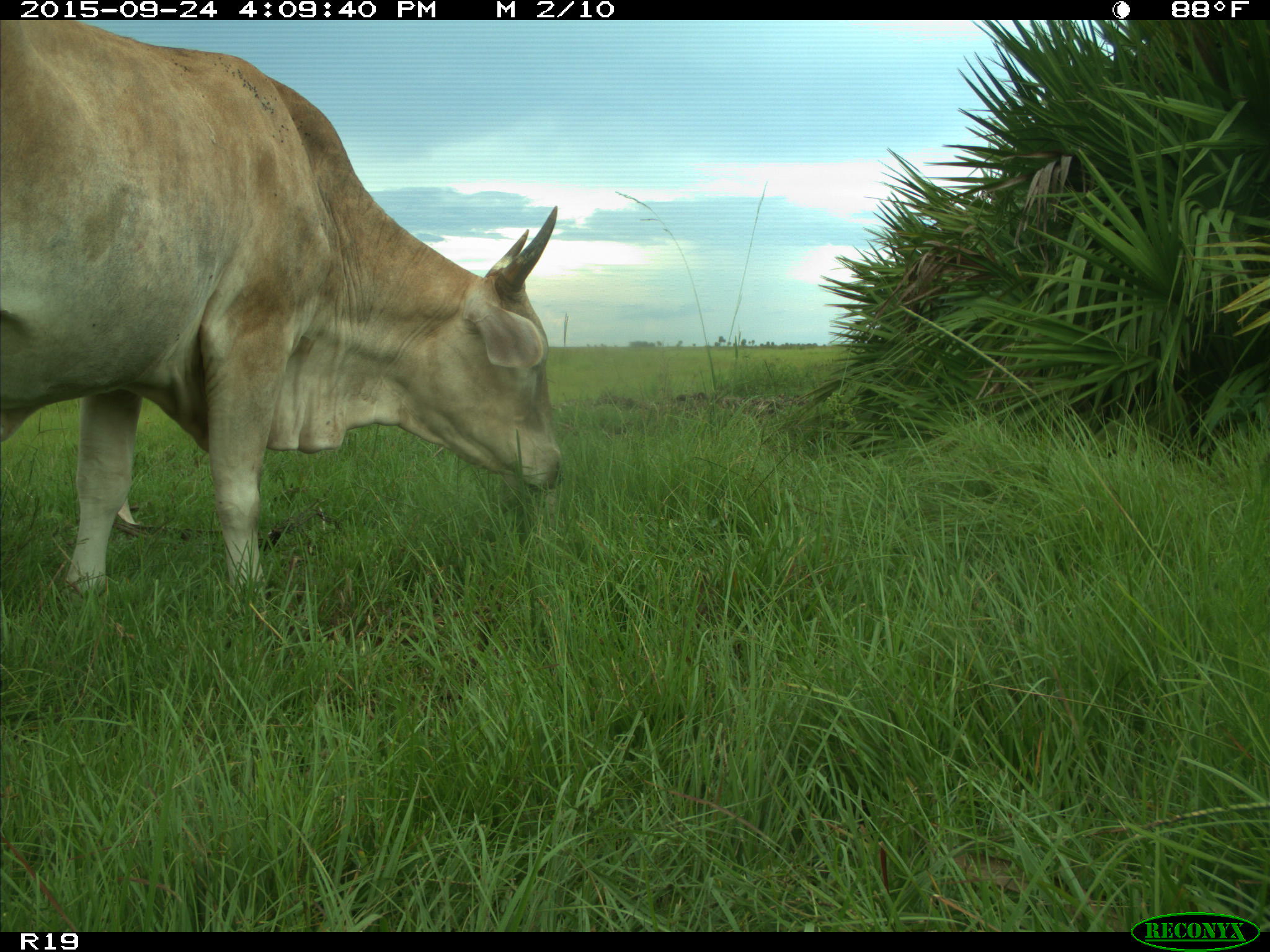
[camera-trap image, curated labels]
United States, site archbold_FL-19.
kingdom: Animalia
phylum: Chordata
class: Mammalia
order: Artiodactyla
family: Bovidae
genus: Bos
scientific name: Bos taurus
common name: domestic cow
Bos taurus (domestic cow).